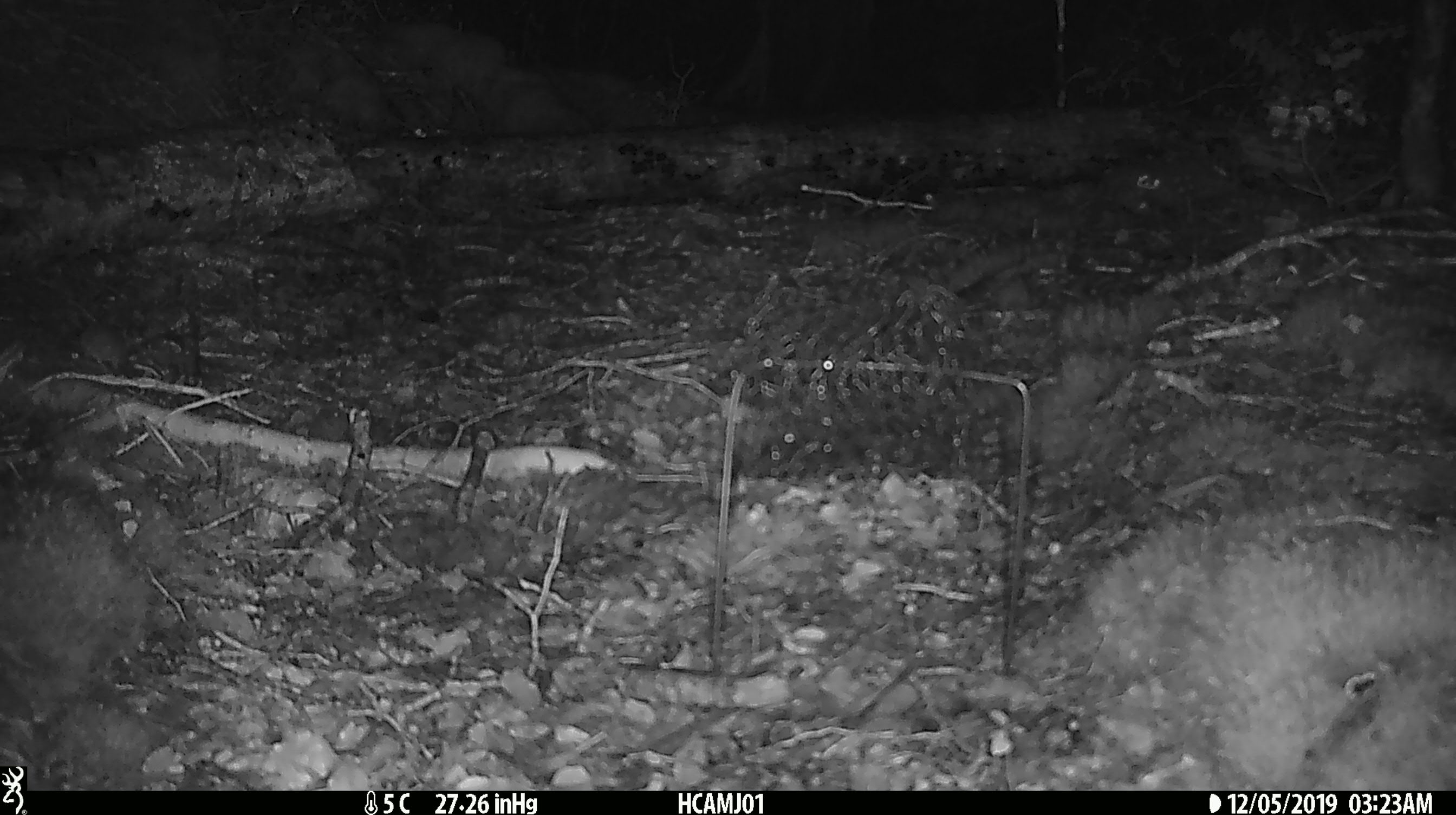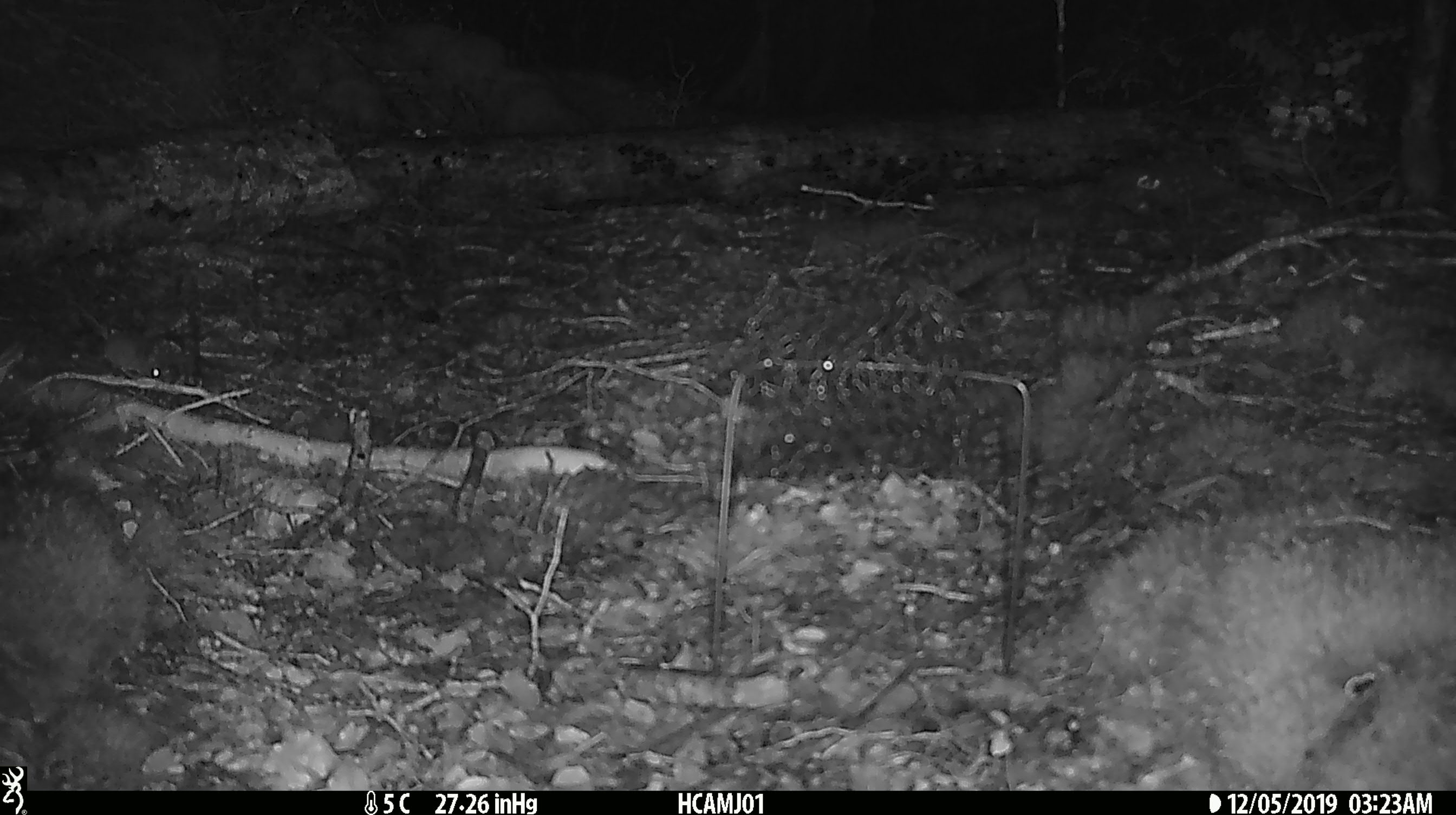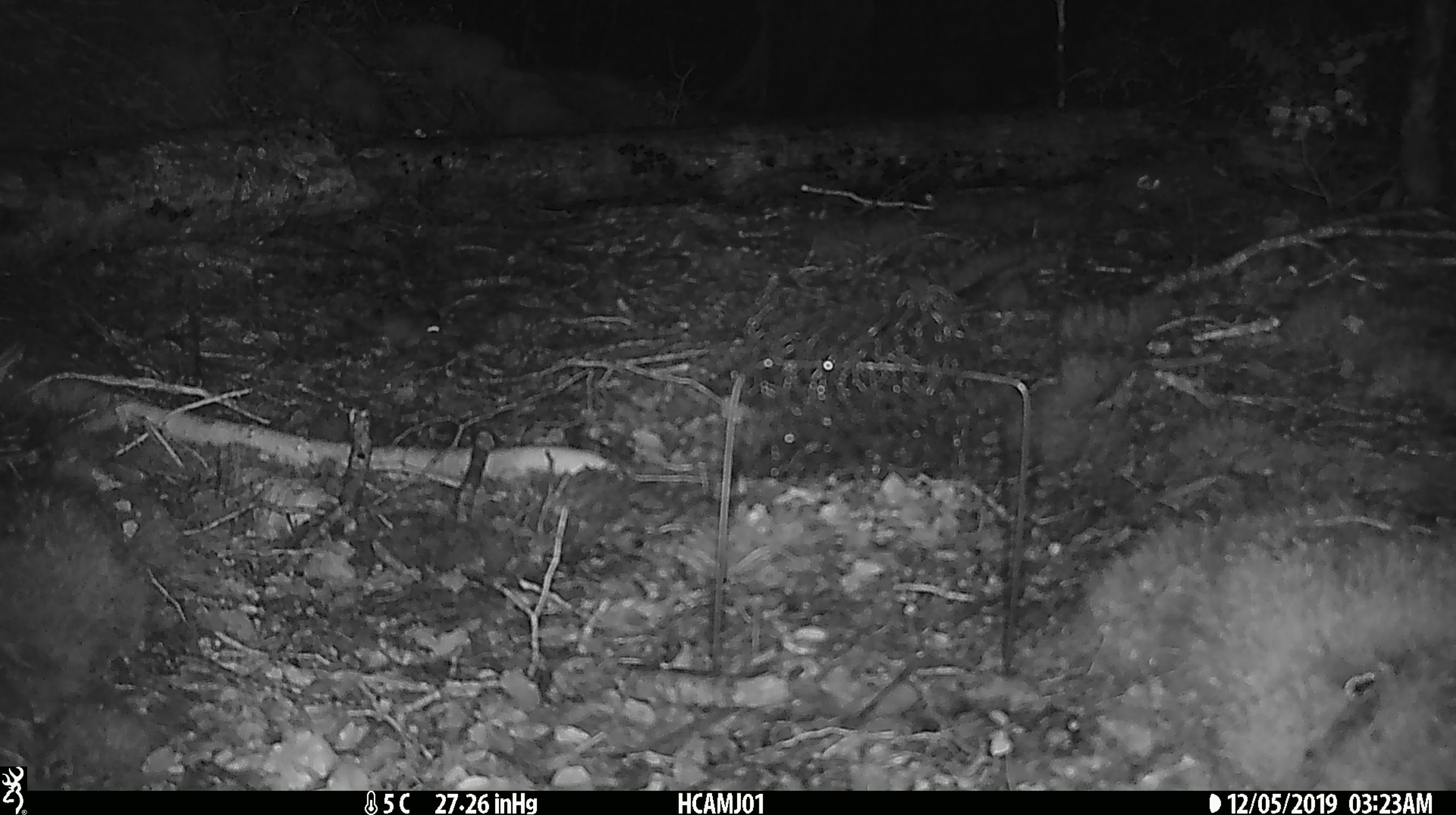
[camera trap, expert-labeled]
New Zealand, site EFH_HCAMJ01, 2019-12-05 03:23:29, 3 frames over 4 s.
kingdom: Animalia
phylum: Chordata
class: Mammalia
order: Rodentia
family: Muridae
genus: Mus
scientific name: Mus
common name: mouse